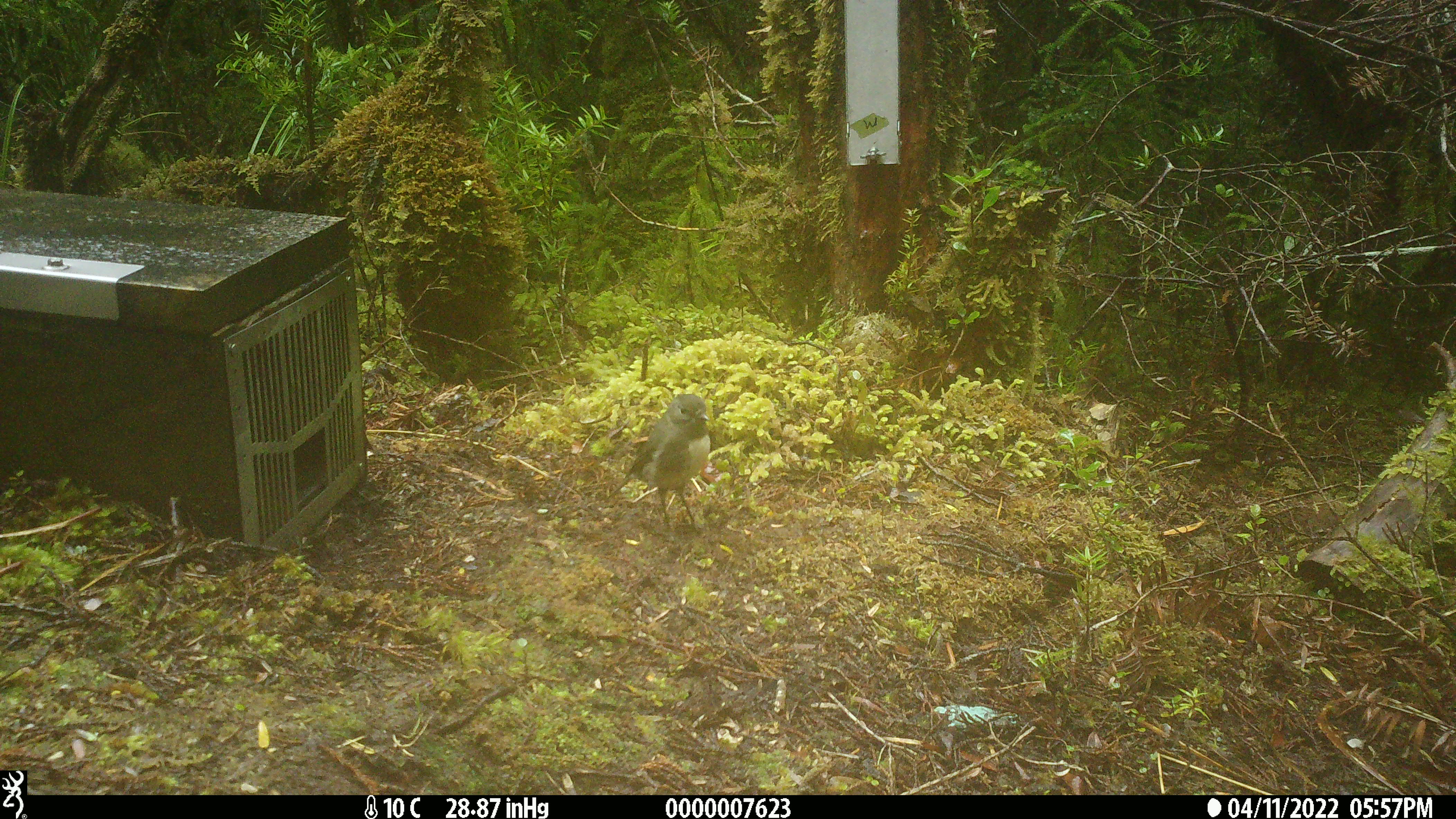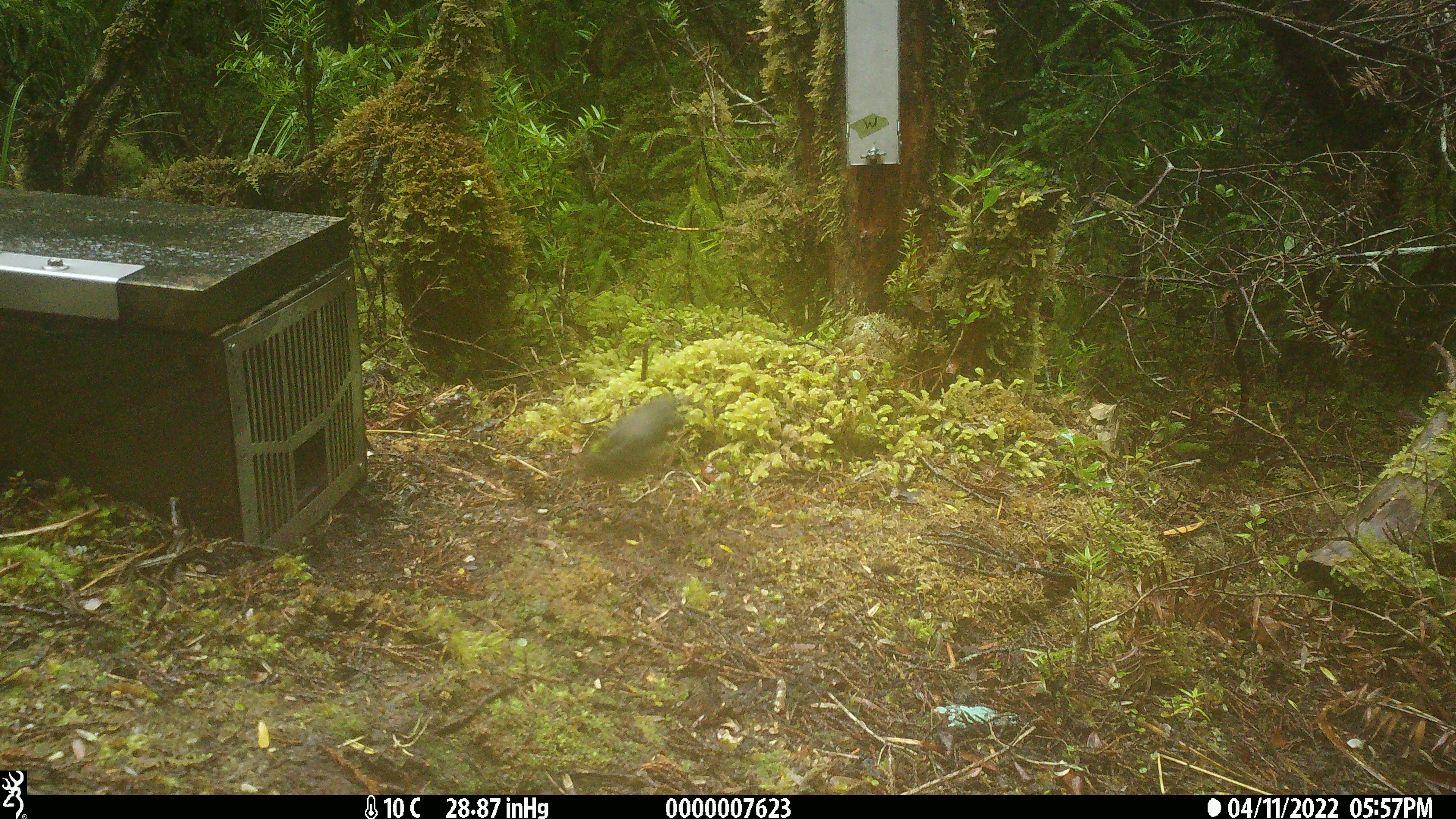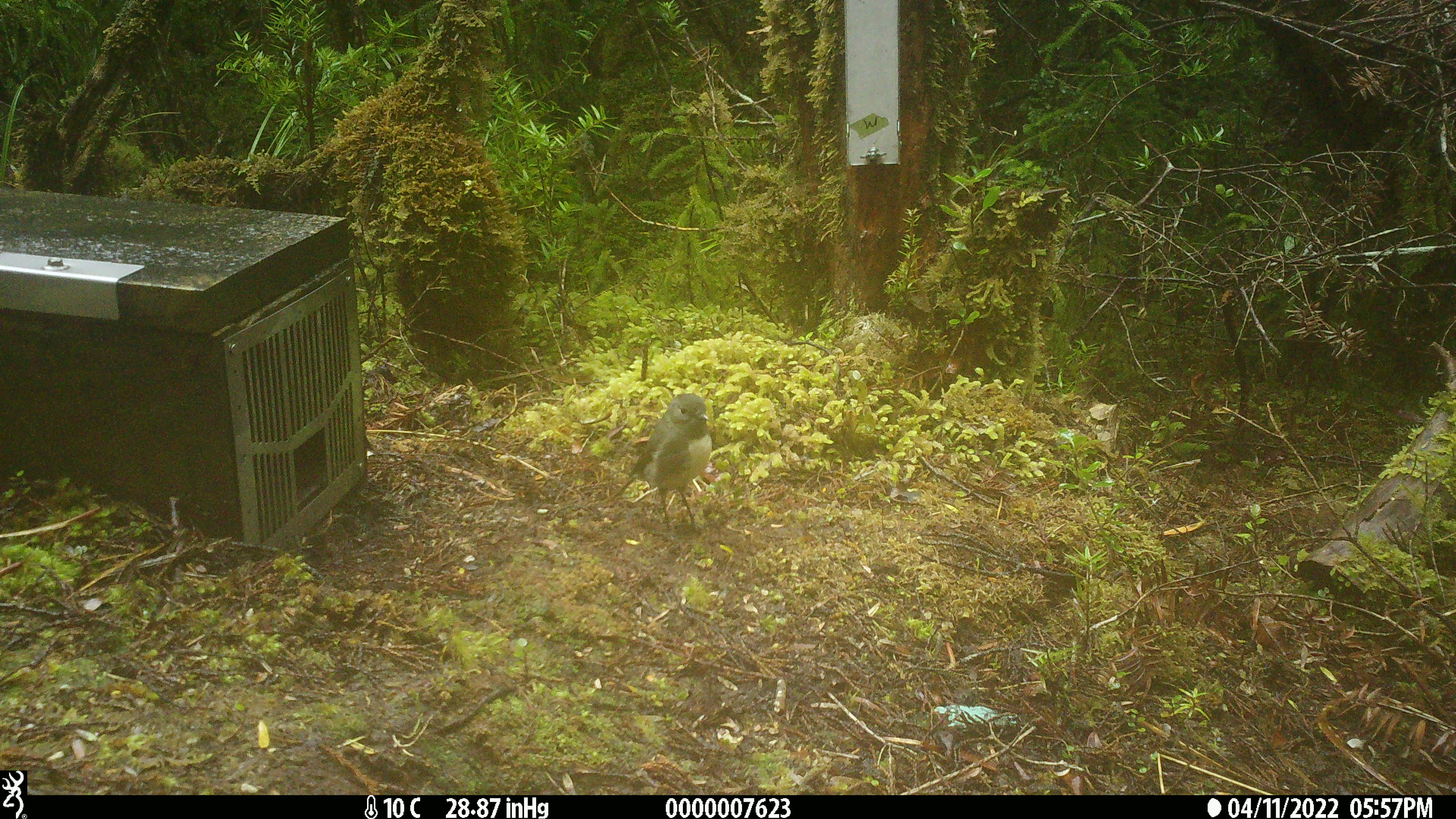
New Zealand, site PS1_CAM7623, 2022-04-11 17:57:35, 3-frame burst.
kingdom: Animalia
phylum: Chordata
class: Aves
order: Passeriformes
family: Petroicidae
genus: Petroica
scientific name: Petroica australis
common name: new zealand robin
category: robin